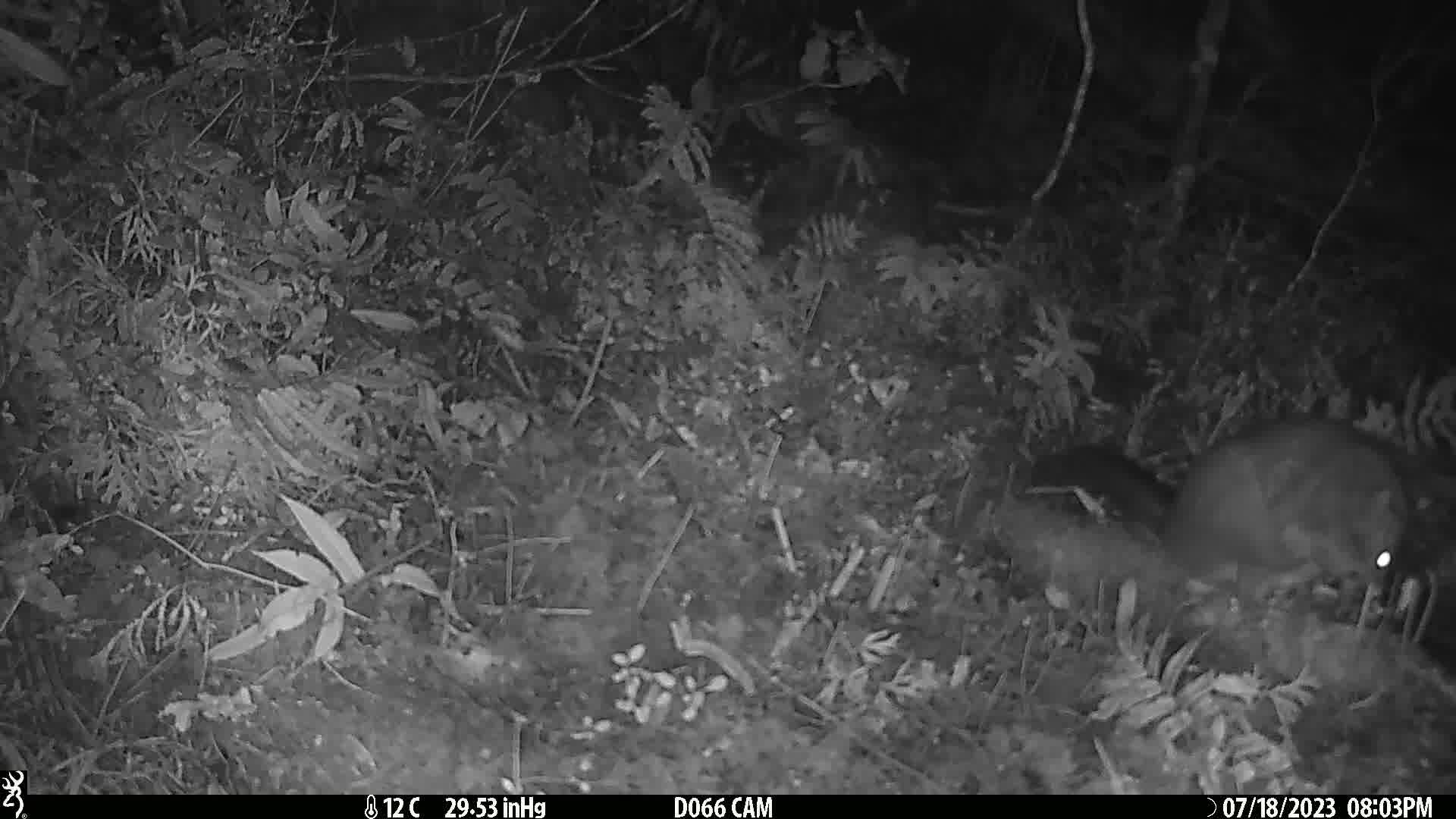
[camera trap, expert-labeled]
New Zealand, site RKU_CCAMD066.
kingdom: Animalia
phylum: Chordata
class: Mammalia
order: Diprotodontia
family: Phalangeridae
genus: Trichosurus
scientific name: Trichosurus vulpecula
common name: common brushtail possum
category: possum